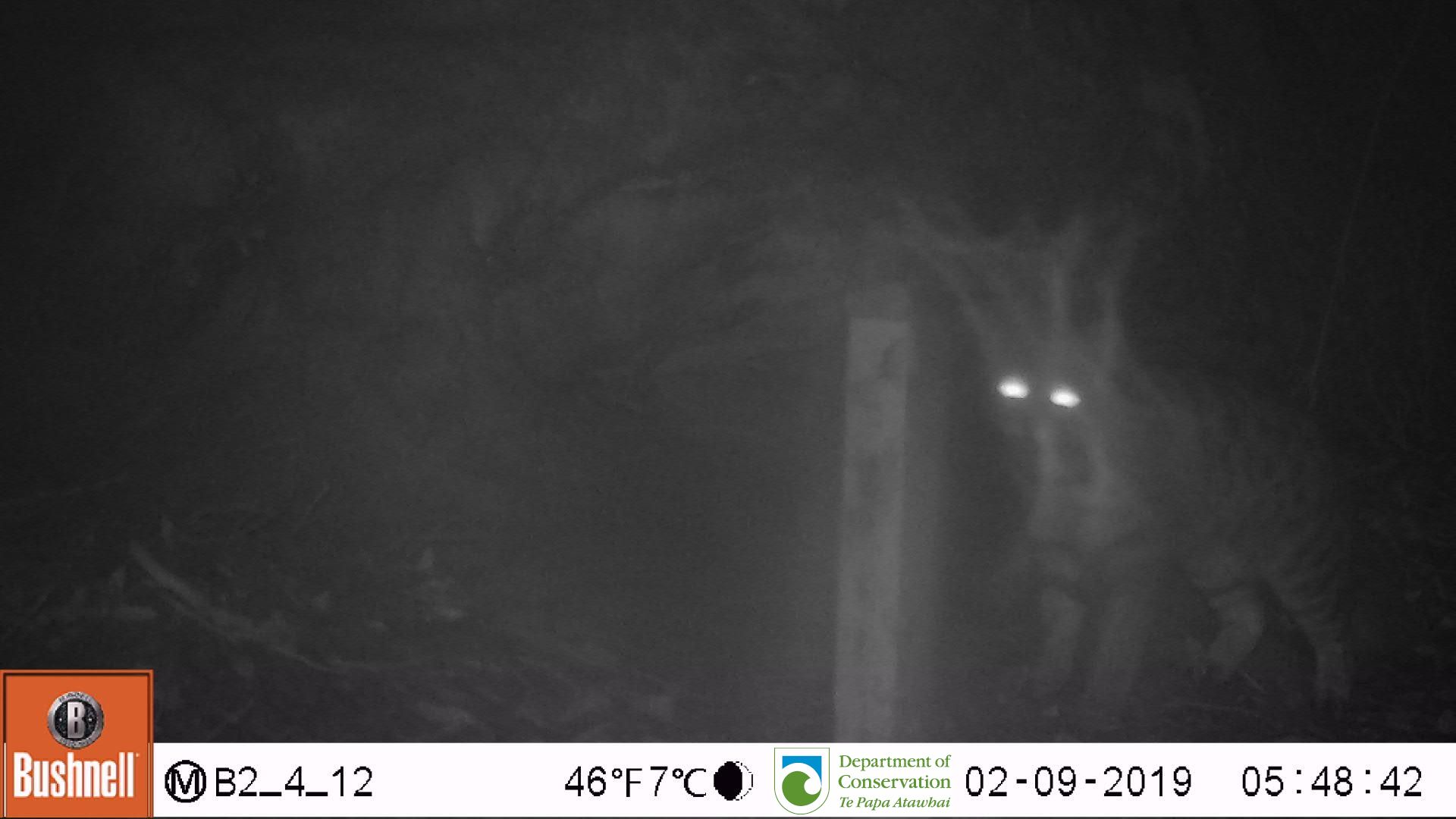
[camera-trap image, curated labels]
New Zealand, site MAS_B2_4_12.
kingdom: Animalia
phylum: Chordata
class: Mammalia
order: Carnivora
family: Felidae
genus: Felis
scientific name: Felis catus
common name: domestic cat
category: cat